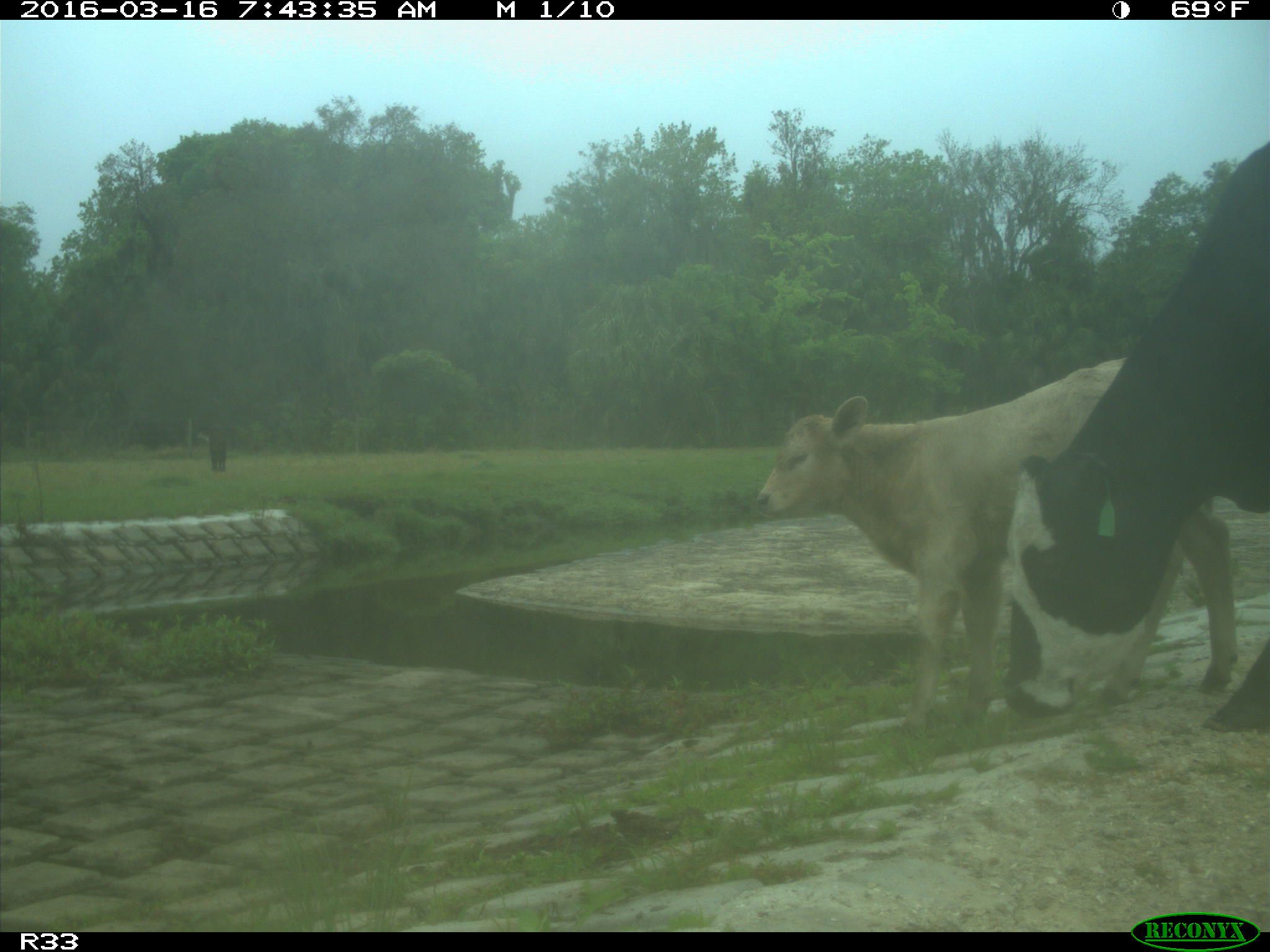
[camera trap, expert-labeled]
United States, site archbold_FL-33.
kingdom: Animalia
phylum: Chordata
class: Mammalia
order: Artiodactyla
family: Bovidae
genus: Bos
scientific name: Bos taurus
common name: domestic cow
Bos taurus (domestic cow).